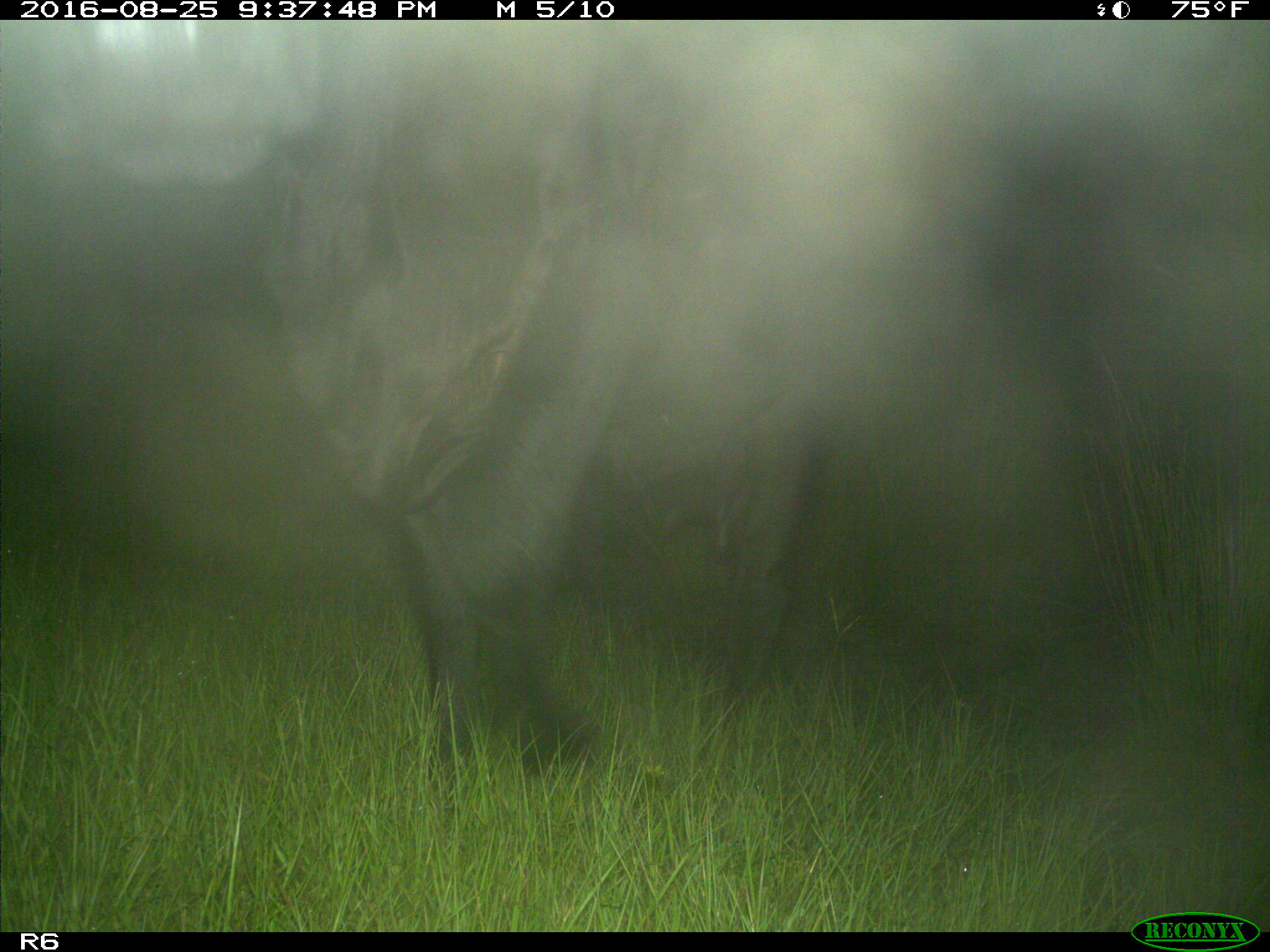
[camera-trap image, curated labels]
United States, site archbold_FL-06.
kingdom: Animalia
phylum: Chordata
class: Mammalia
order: Artiodactyla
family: Bovidae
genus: Bos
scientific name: Bos taurus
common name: domestic cow